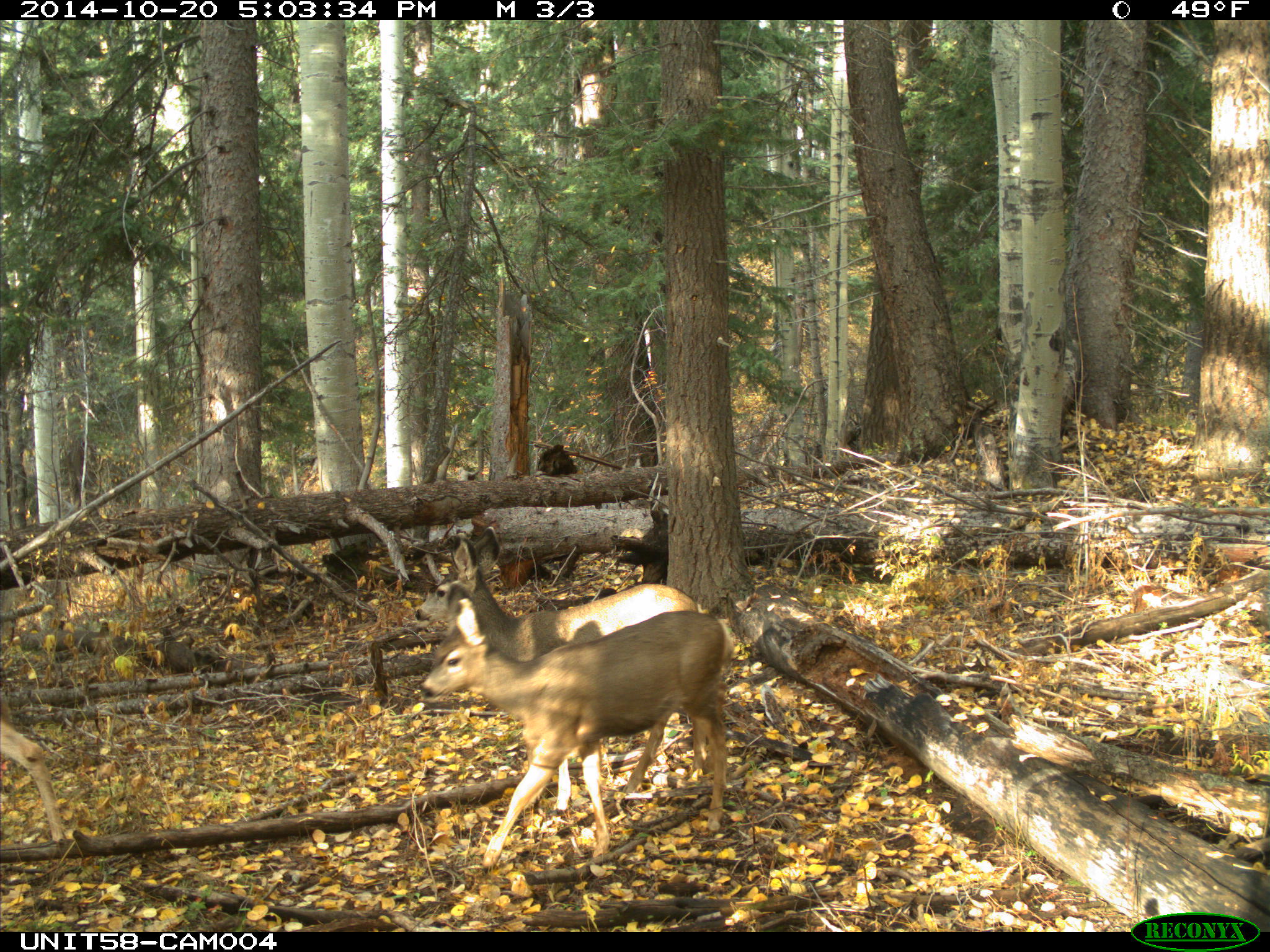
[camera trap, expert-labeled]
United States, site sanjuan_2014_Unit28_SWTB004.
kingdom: Animalia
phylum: Chordata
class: Mammalia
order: Artiodactyla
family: Cervidae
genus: Odocoileus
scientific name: Odocoileus hemionus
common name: mule deer